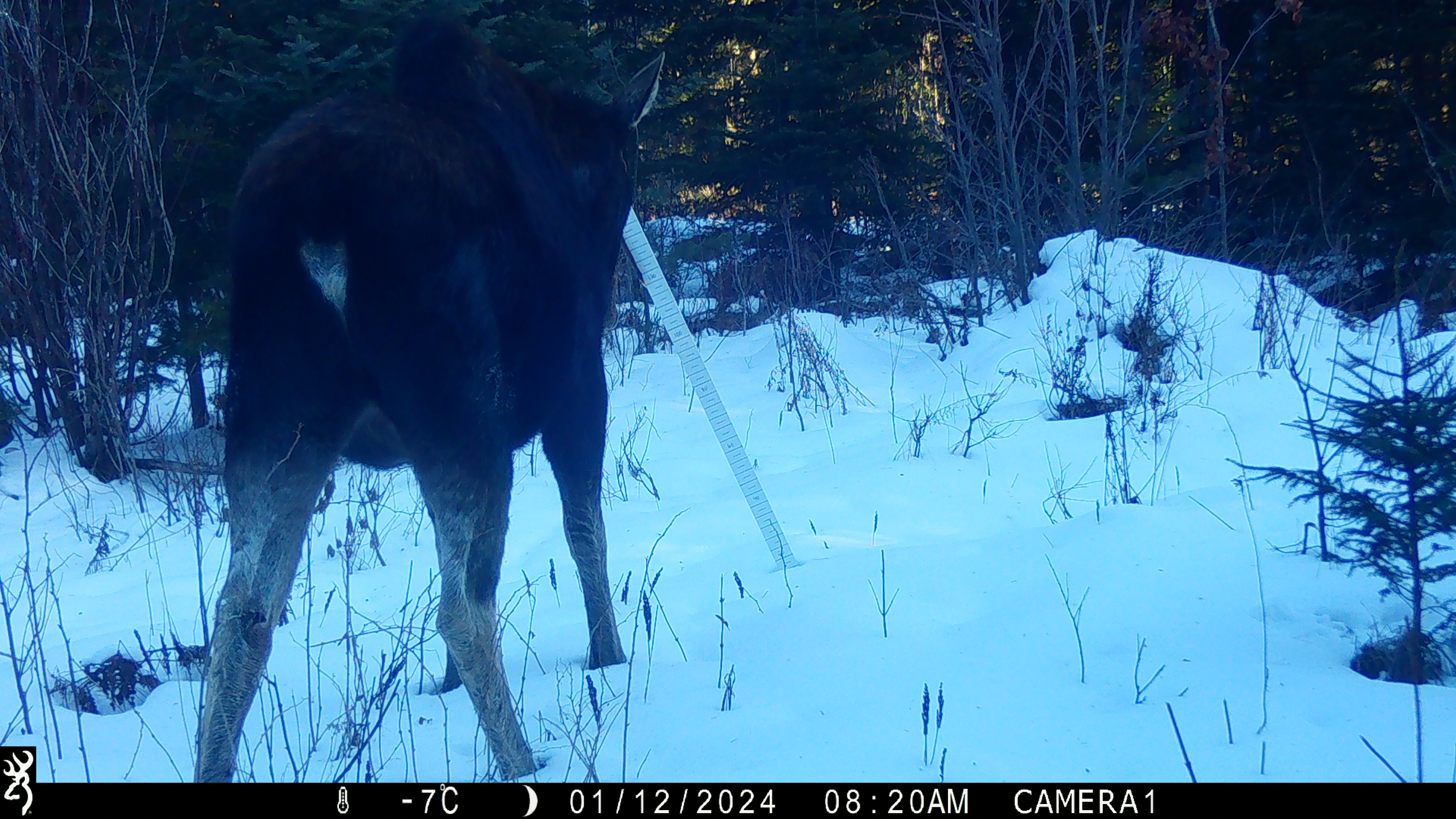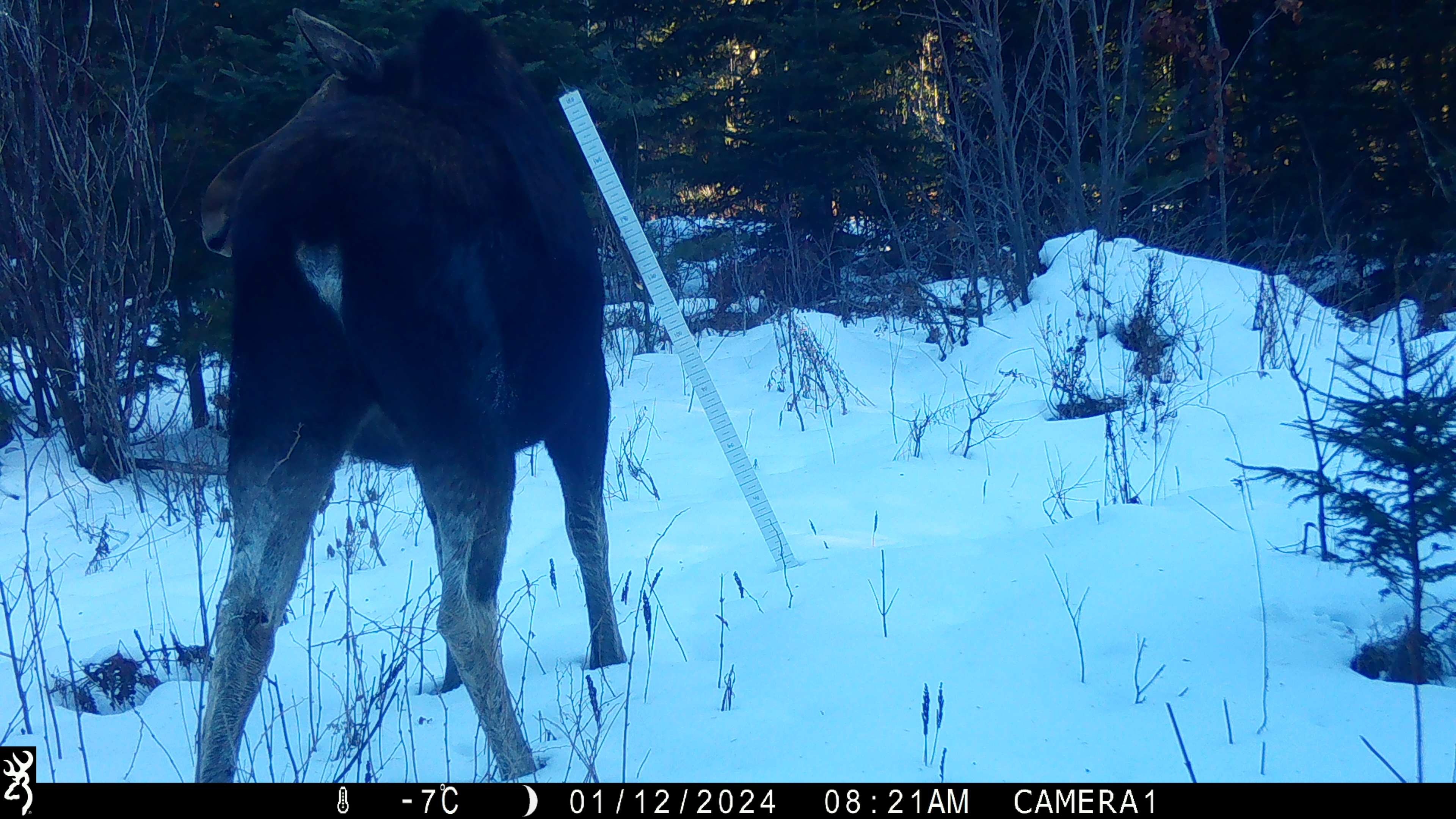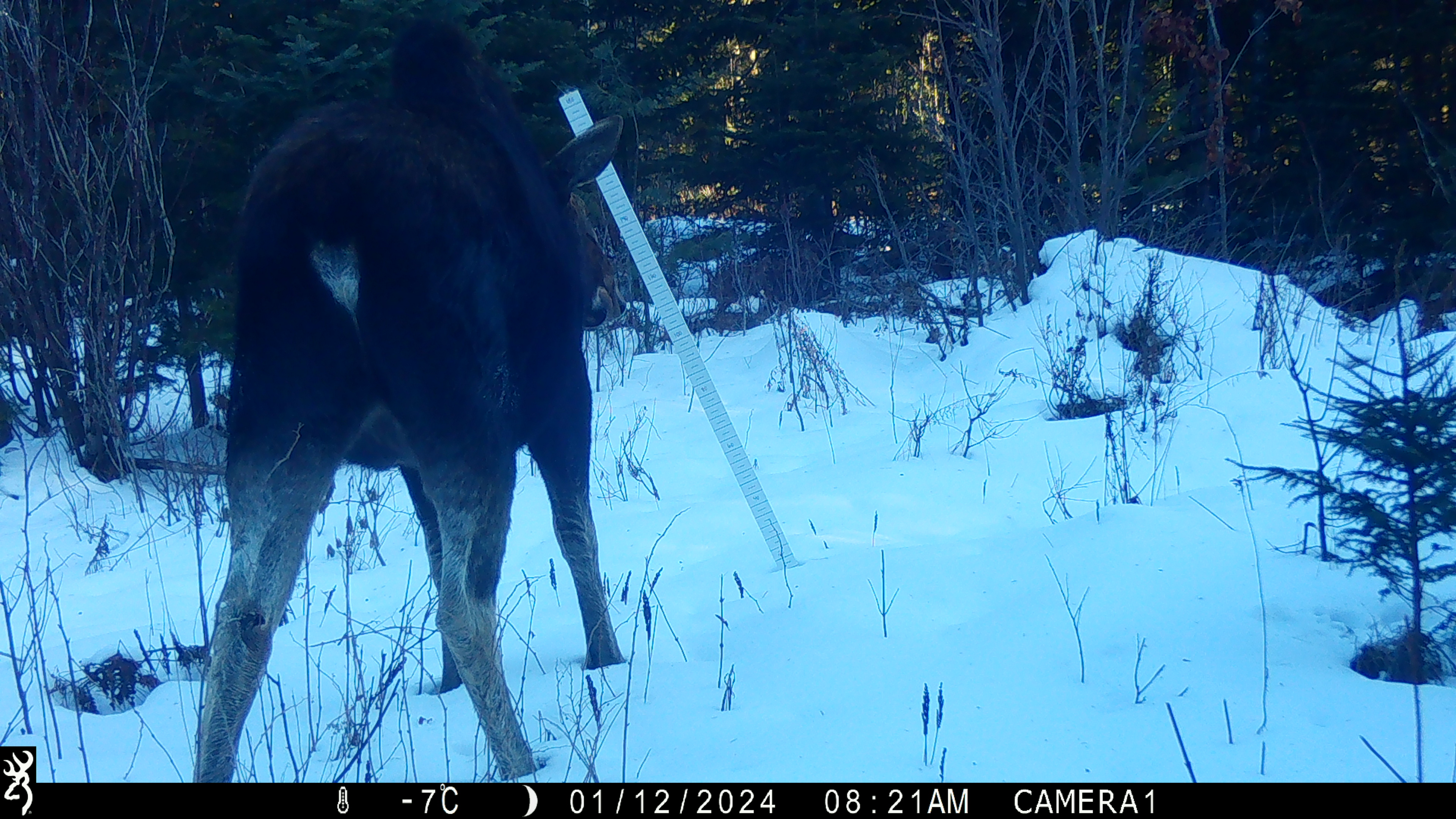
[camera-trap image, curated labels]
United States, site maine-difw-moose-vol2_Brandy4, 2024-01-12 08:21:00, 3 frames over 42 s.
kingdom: Animalia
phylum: Chordata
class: Mammalia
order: Artiodactyla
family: Cervidae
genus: Alces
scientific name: Alces alces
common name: moose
Moose (Alces alces).